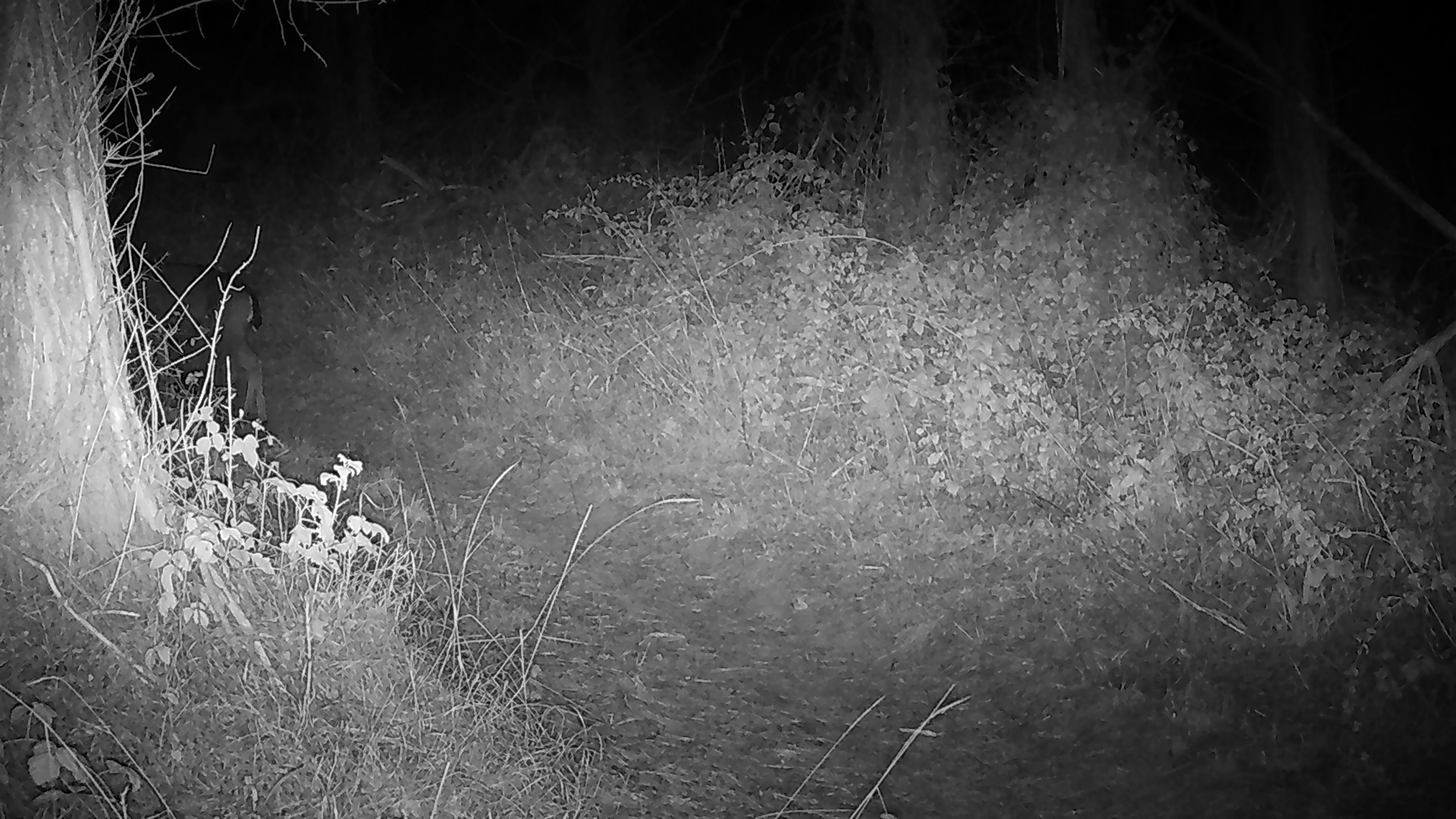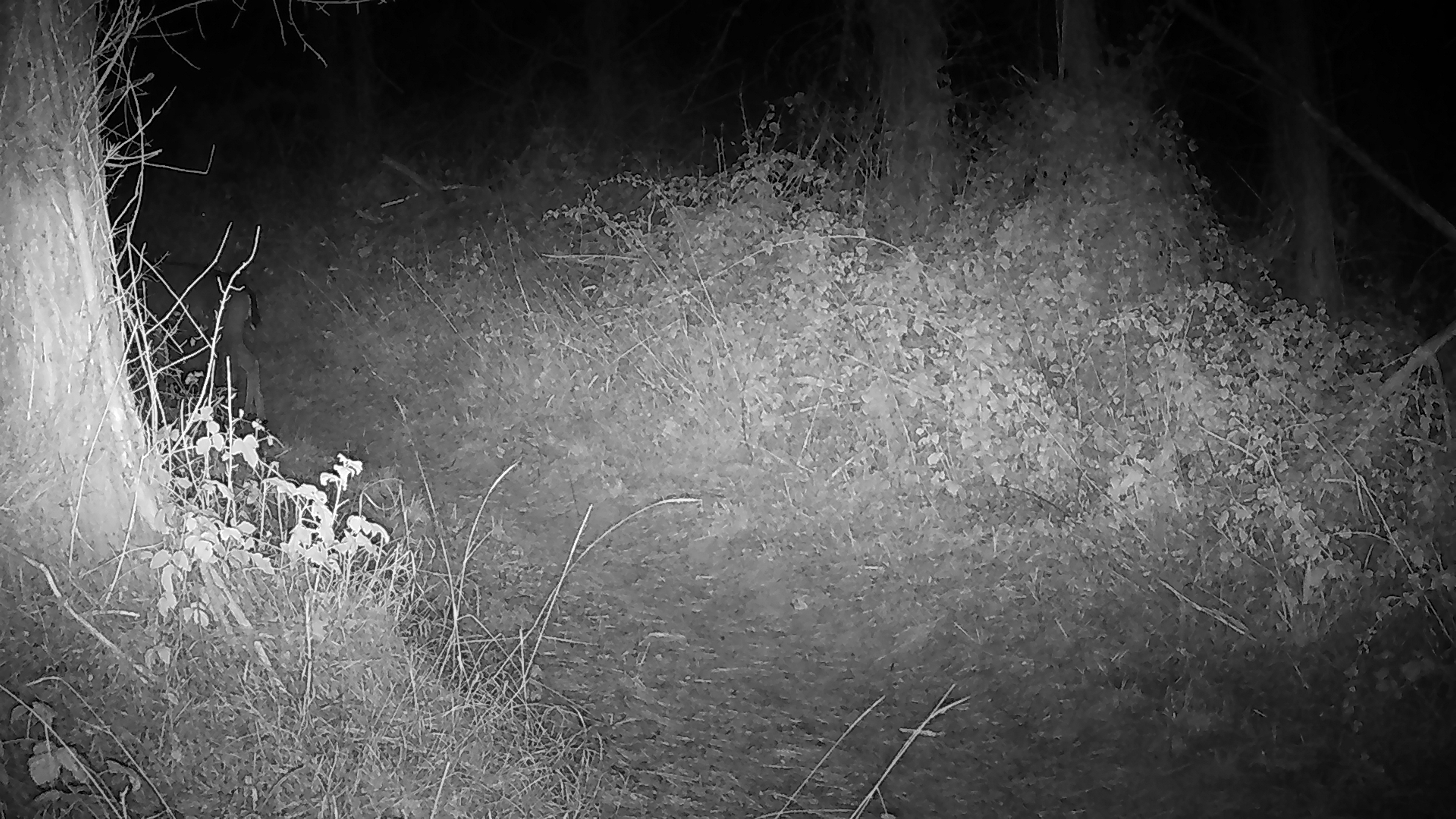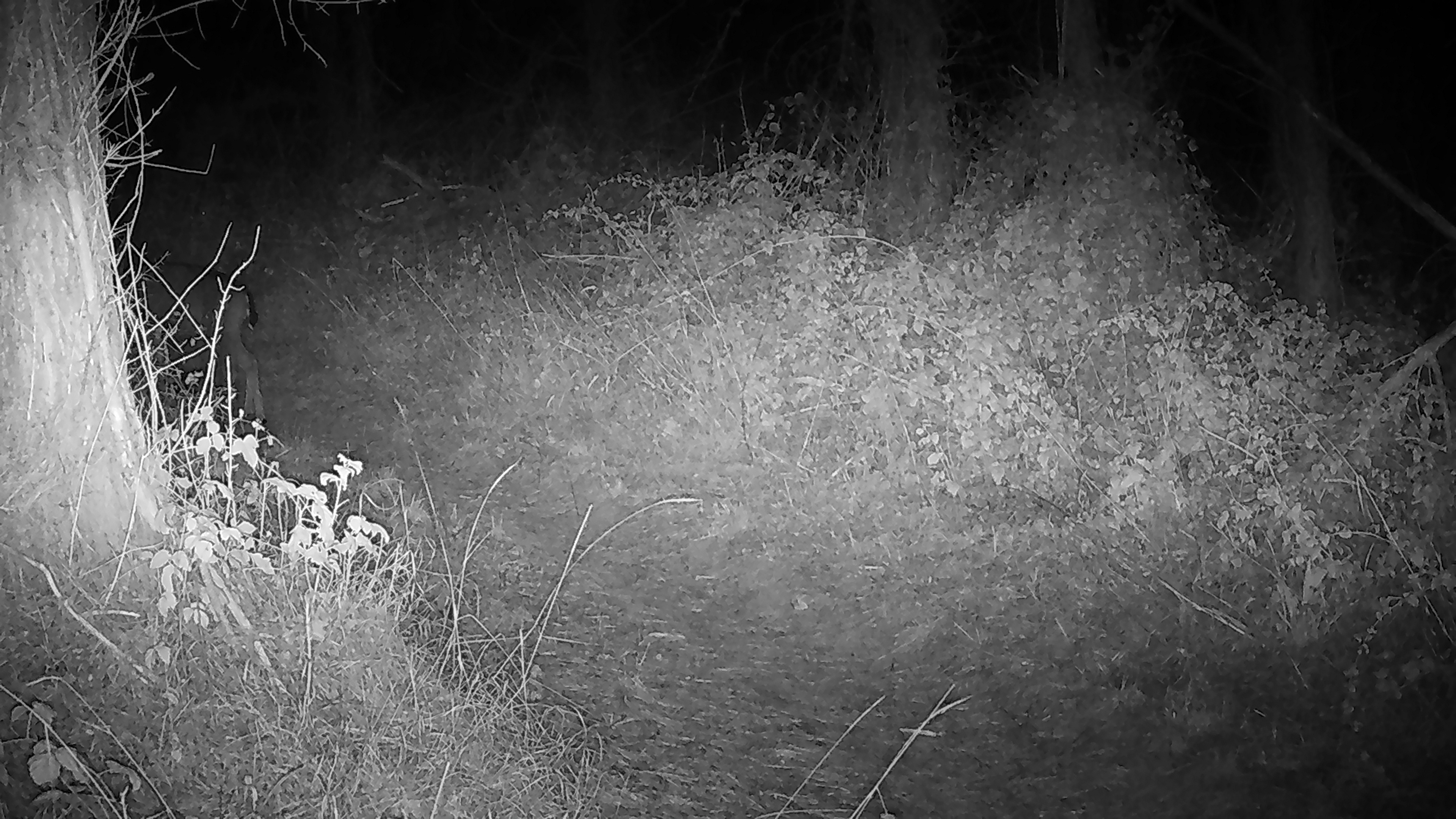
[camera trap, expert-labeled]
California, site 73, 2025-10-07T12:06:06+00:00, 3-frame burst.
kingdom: Animalia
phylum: Chordata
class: Mammalia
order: Artiodactyla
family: Cervidae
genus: Odocoileus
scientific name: Odocoileus hemionus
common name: mule deer